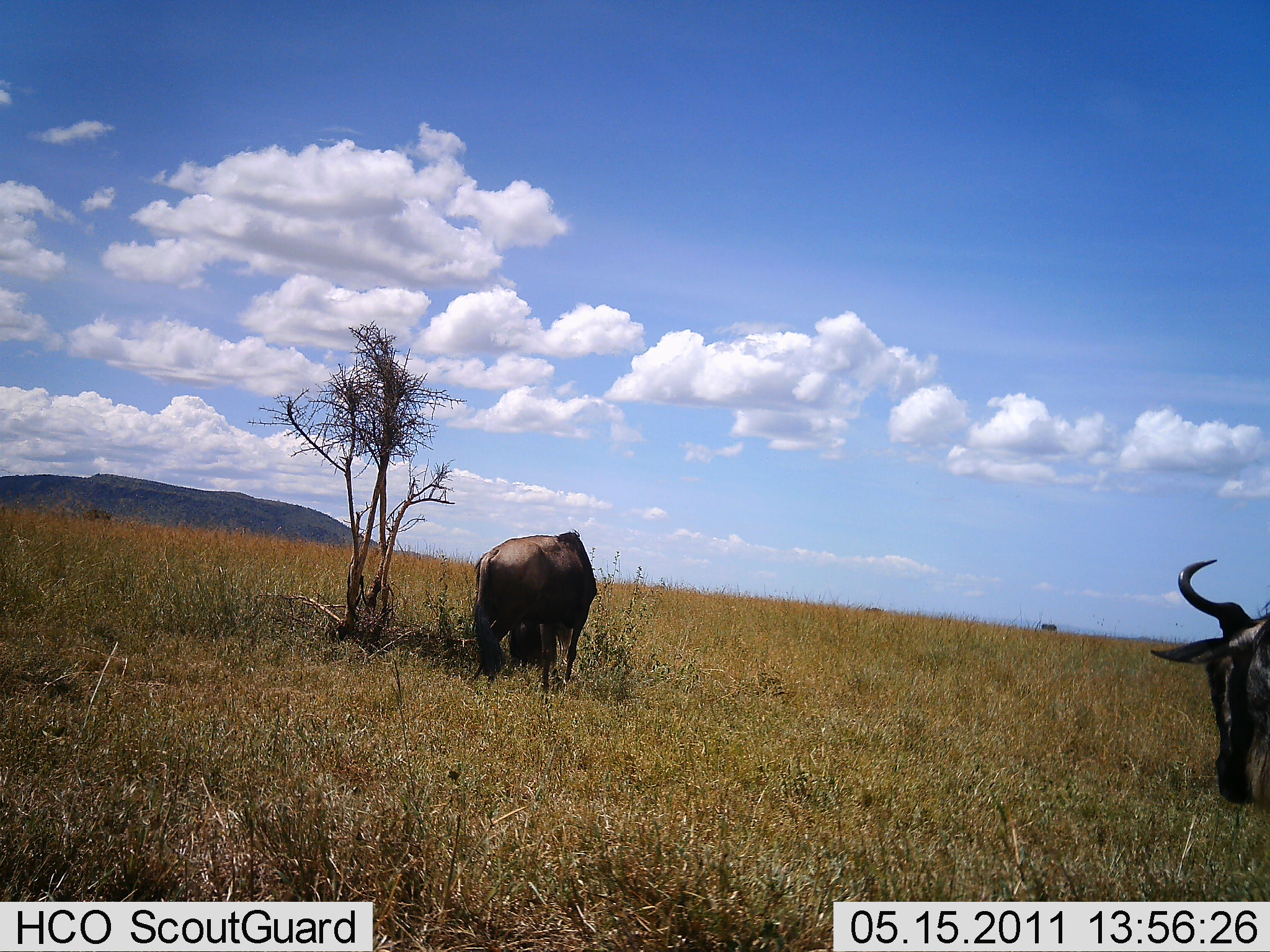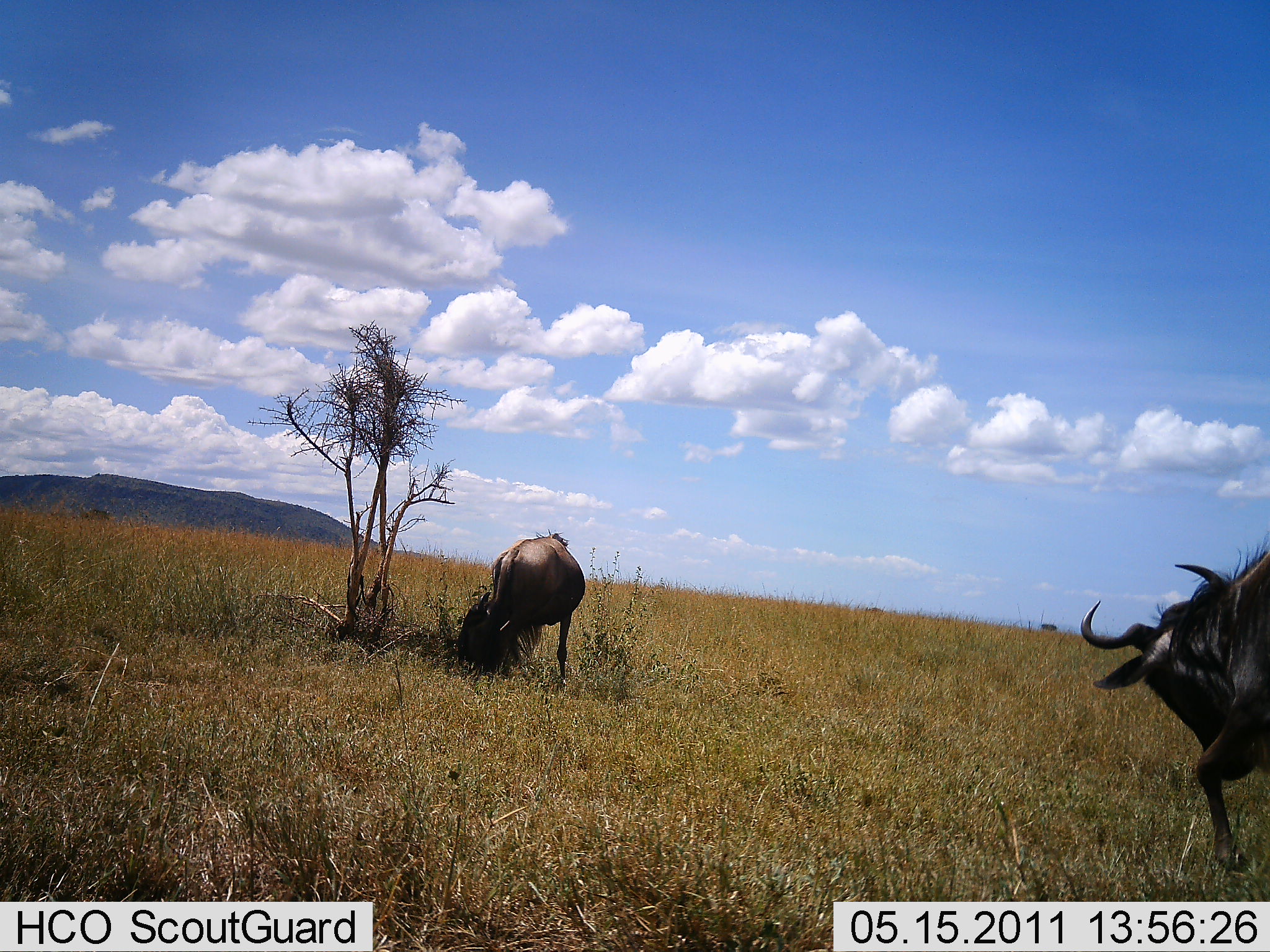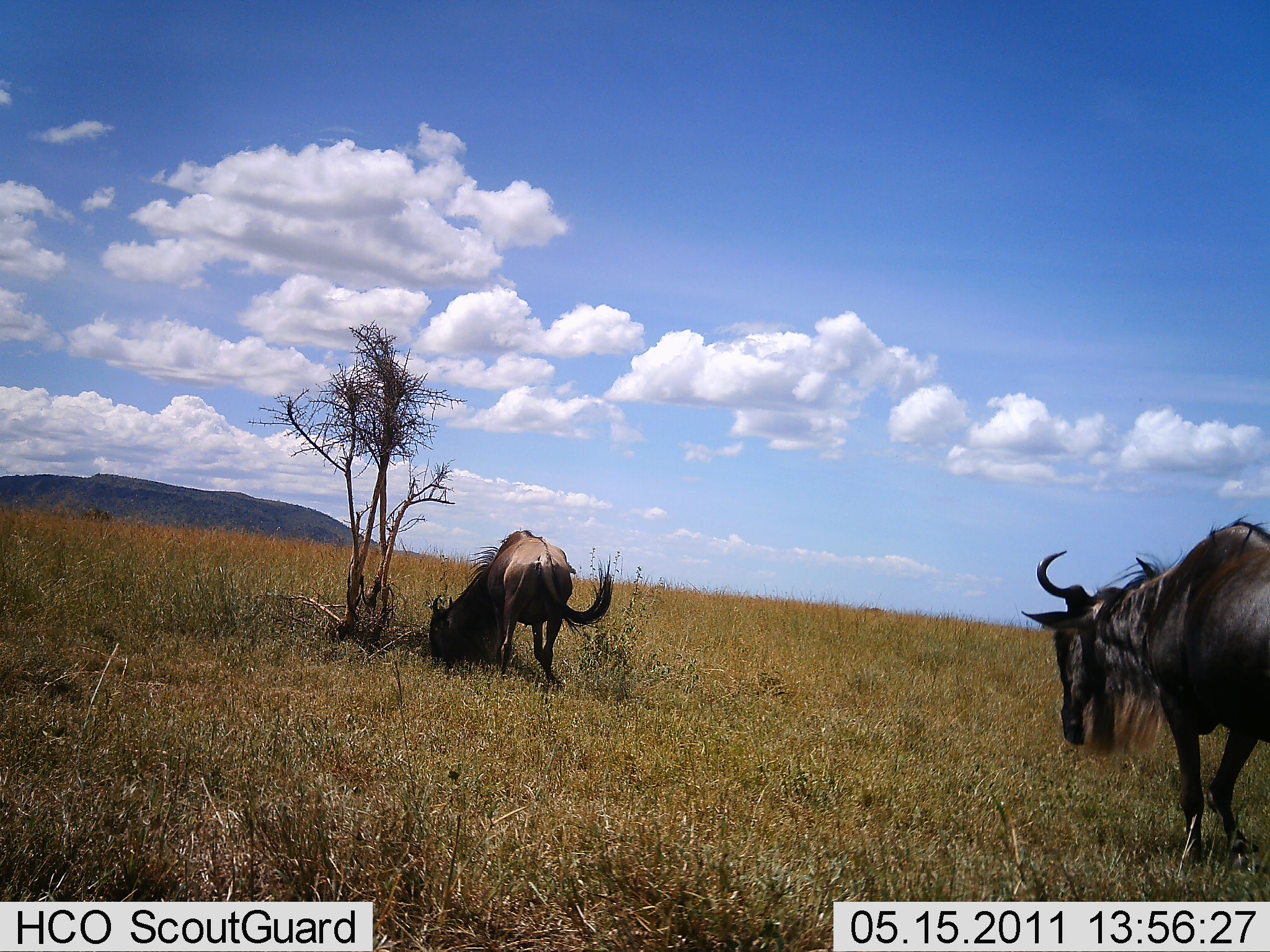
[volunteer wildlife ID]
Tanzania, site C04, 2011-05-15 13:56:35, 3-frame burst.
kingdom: Animalia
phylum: Chordata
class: Mammalia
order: Artiodactyla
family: Bovidae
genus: Connochaetes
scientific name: Connochaetes taurinus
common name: blue wildebeest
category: wildebeest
Wildebeest (blue wildebeest) (Connochaetes taurinus), count 2. Behavior (volunteer vote fractions): standing 18%, resting 0%, moving 82%, interacting 9%. Young present (vote fraction): 0%. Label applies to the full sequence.